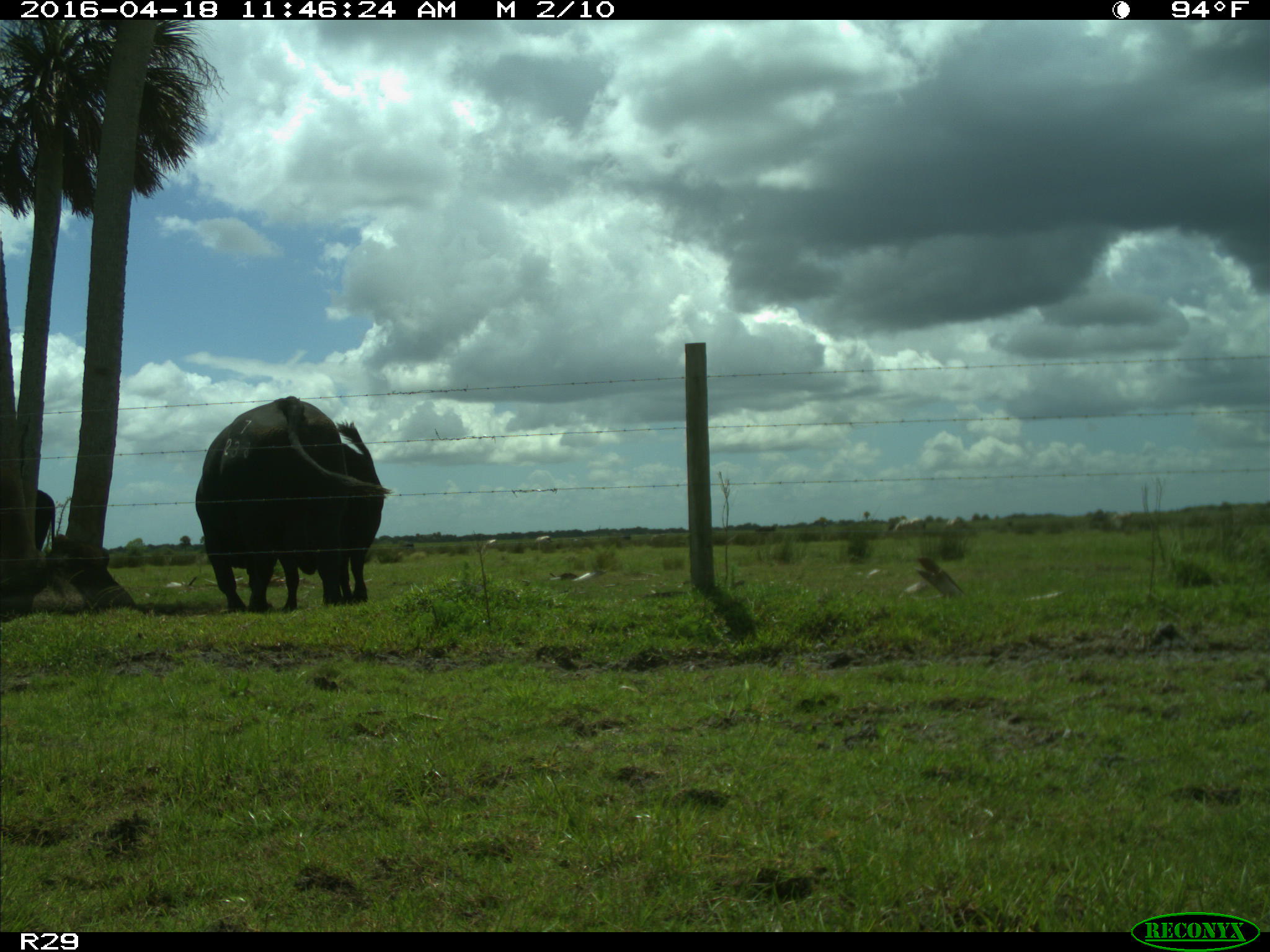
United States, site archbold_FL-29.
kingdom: Animalia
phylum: Chordata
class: Mammalia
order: Artiodactyla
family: Bovidae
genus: Bos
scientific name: Bos taurus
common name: domestic cow